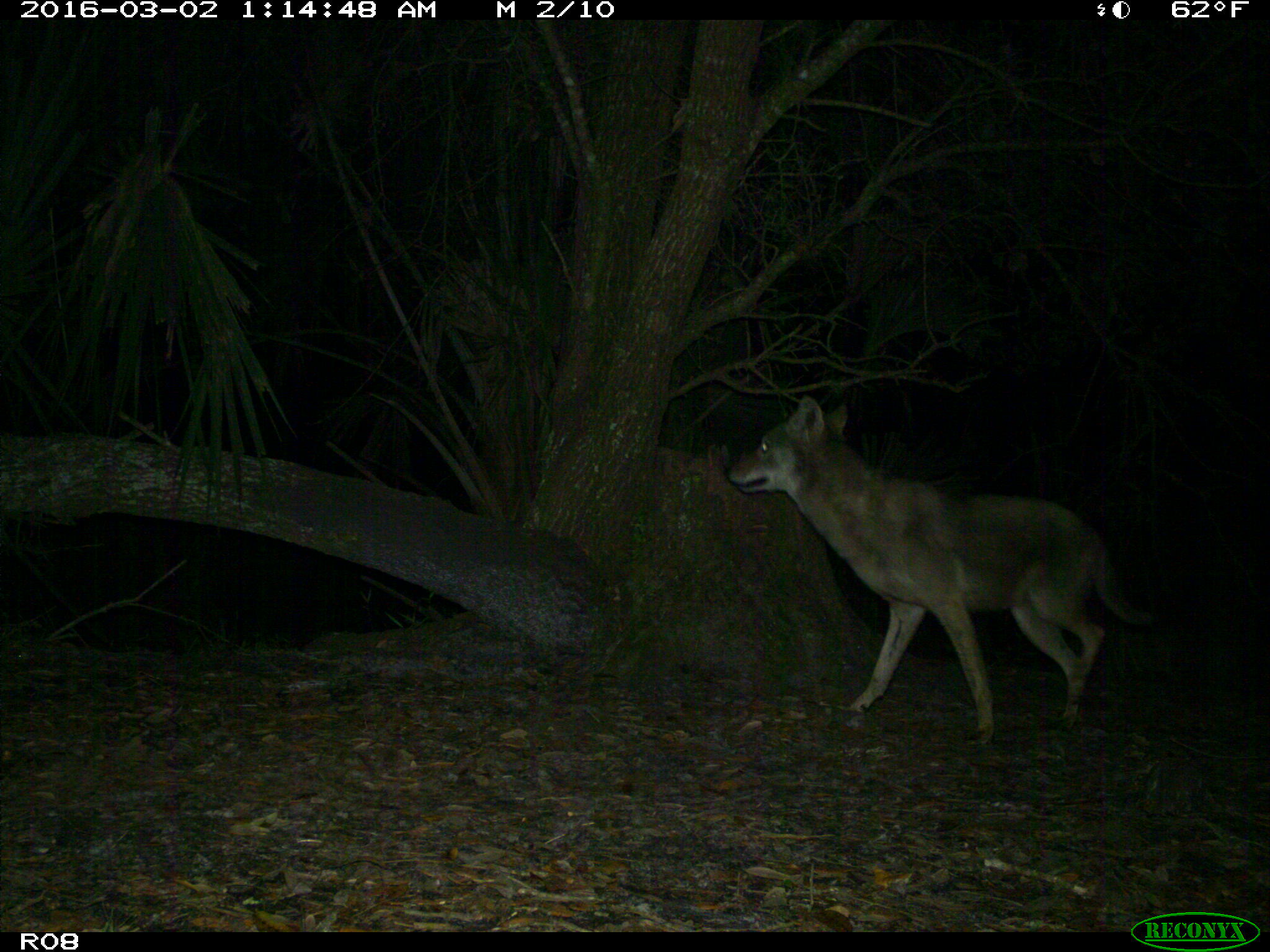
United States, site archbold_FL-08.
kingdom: Animalia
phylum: Chordata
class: Mammalia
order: Carnivora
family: Canidae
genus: Canis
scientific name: Canis latrans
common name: coyote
Canis latrans (coyote).